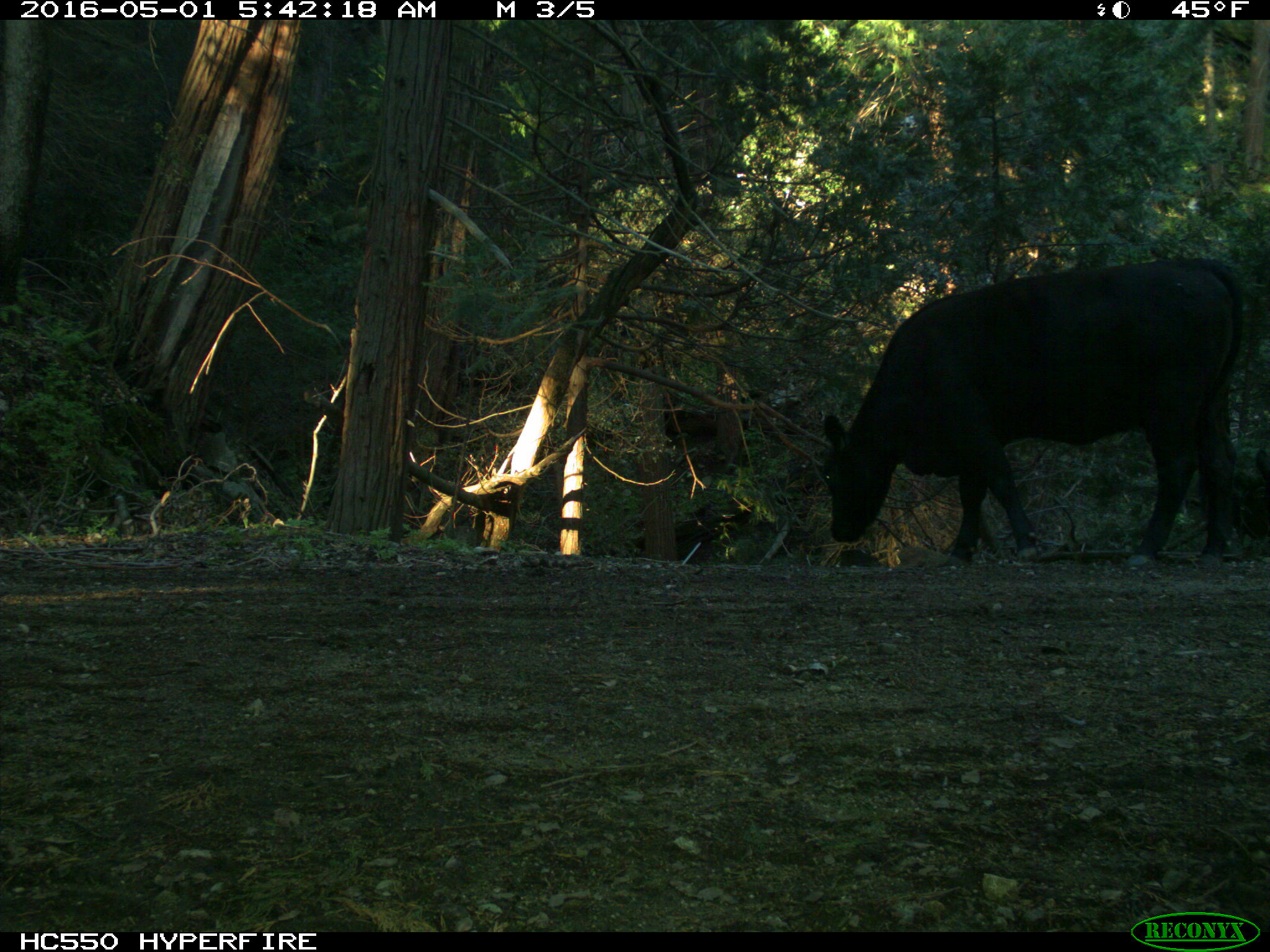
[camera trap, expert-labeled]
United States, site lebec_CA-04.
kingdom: Animalia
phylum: Chordata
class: Mammalia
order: Artiodactyla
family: Bovidae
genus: Bos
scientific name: Bos taurus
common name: domestic cow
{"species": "Bos taurus (domestic cow)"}